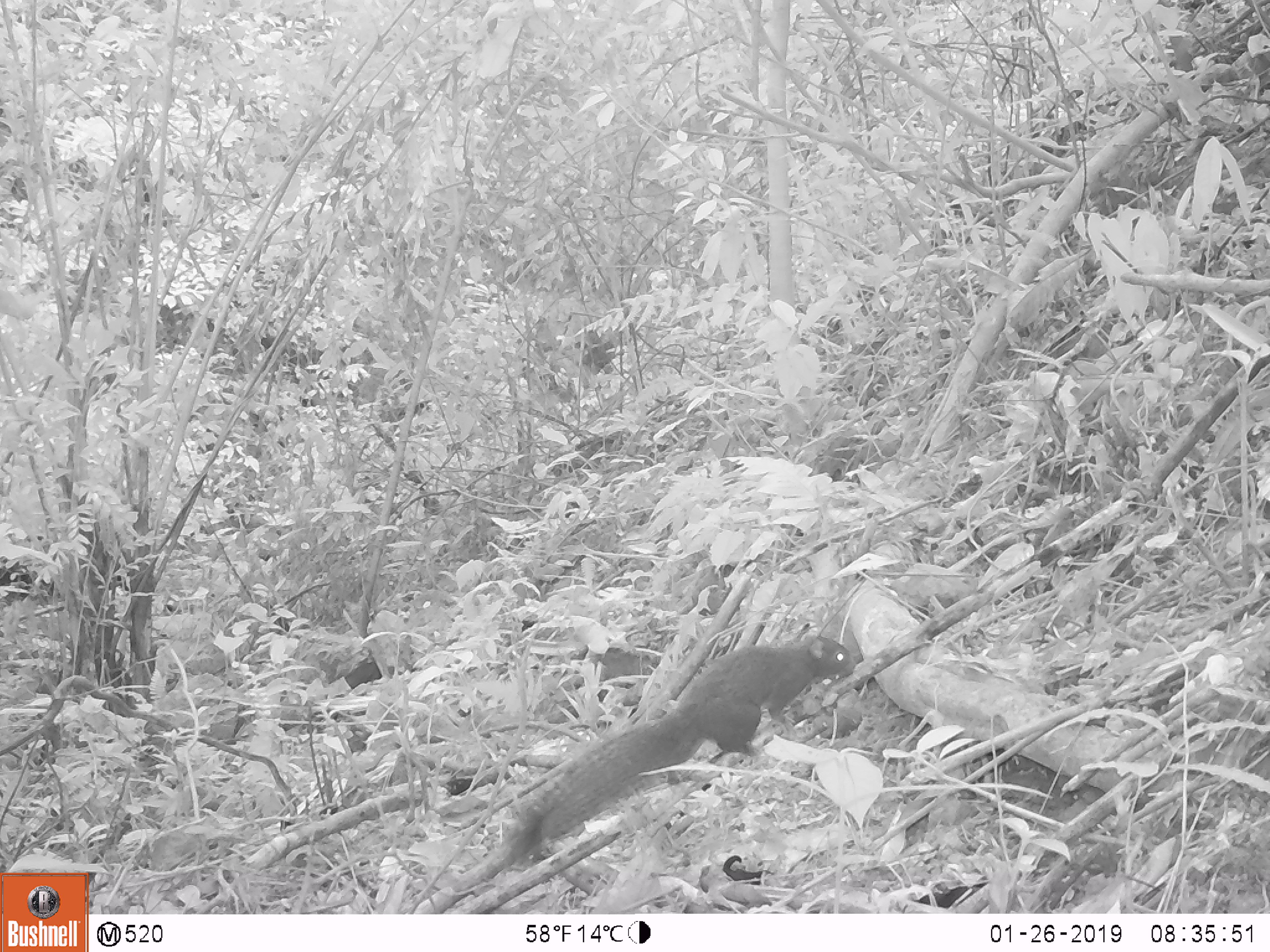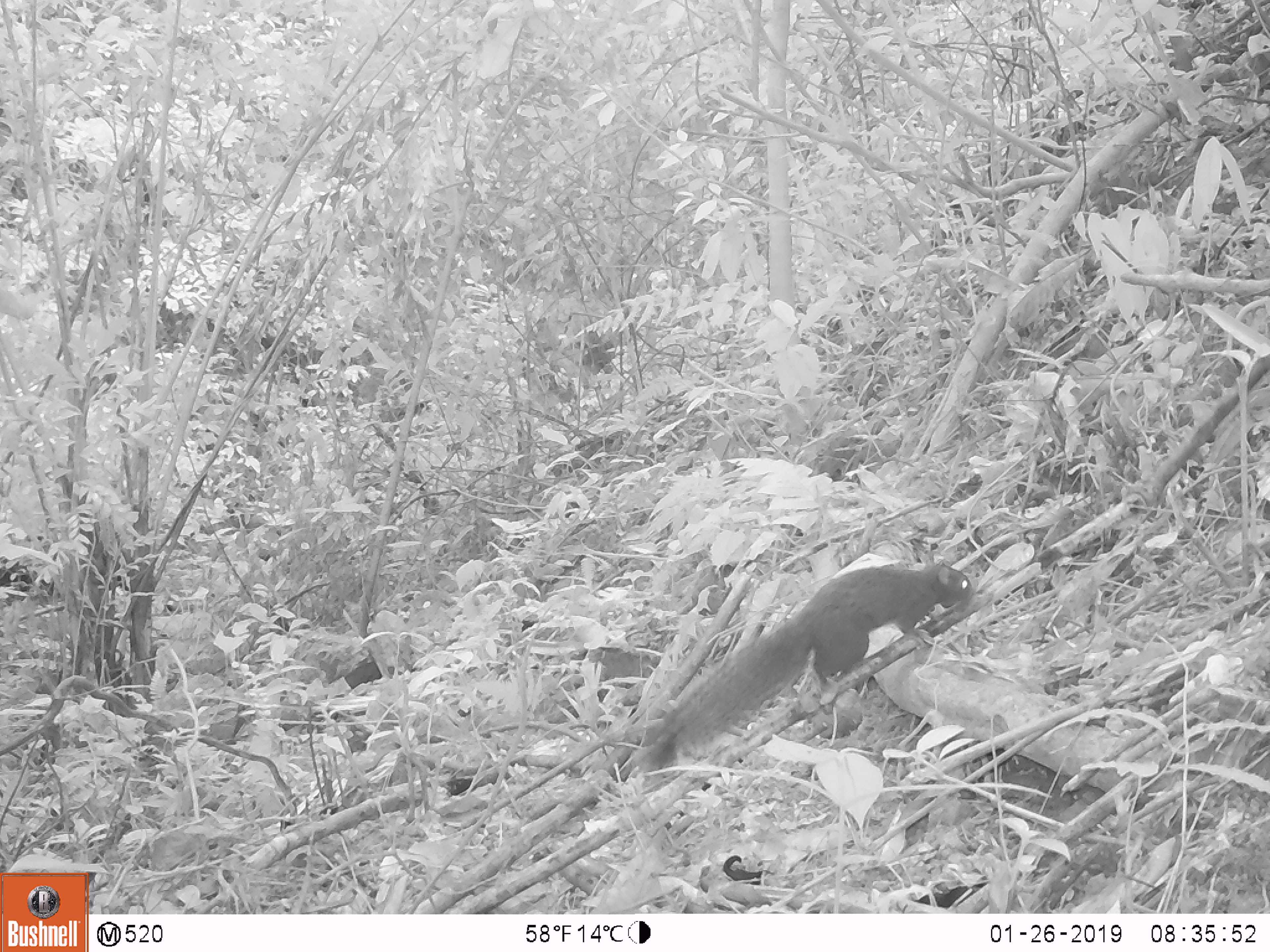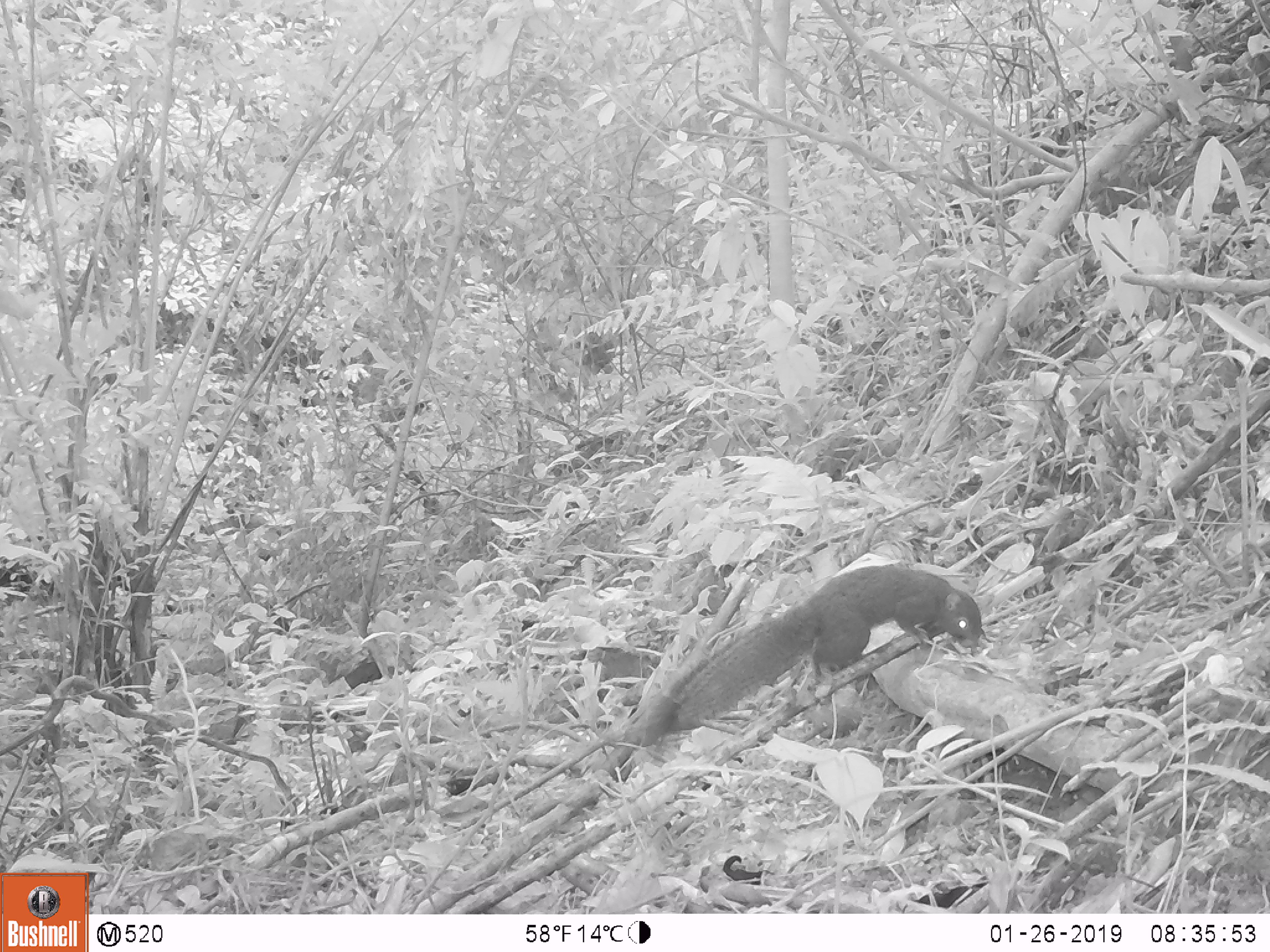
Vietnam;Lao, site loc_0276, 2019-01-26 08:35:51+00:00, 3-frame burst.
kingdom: Animalia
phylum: Chordata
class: Mammalia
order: Rodentia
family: Sciuridae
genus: Callosciurus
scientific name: Callosciurus erythraeus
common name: pallas's squirrel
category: pallass squirrel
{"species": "pallass squirrel (pallas's squirrel) (Callosciurus erythraeus)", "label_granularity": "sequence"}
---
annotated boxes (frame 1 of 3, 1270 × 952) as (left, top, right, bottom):
pallass squirrel: (509, 632, 856, 862)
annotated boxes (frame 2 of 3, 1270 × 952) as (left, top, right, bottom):
pallass squirrel: (653, 558, 973, 769)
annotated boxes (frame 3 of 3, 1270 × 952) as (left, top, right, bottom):
pallass squirrel: (642, 564, 982, 746)